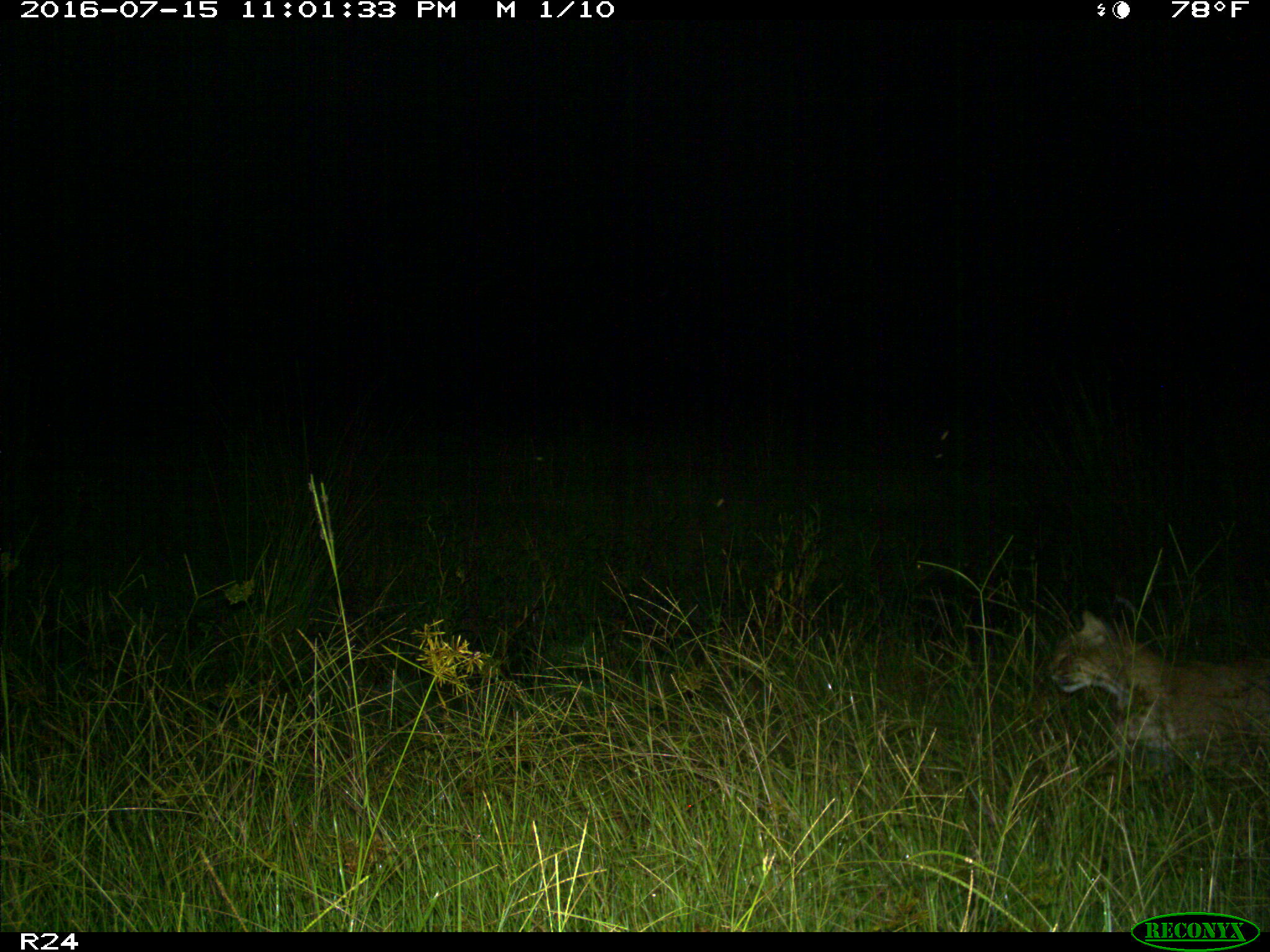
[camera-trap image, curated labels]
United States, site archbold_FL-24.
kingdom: Animalia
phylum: Chordata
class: Mammalia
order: Carnivora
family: Felidae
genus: Lynx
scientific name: Lynx rufus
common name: bobcat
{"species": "Lynx rufus (bobcat)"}